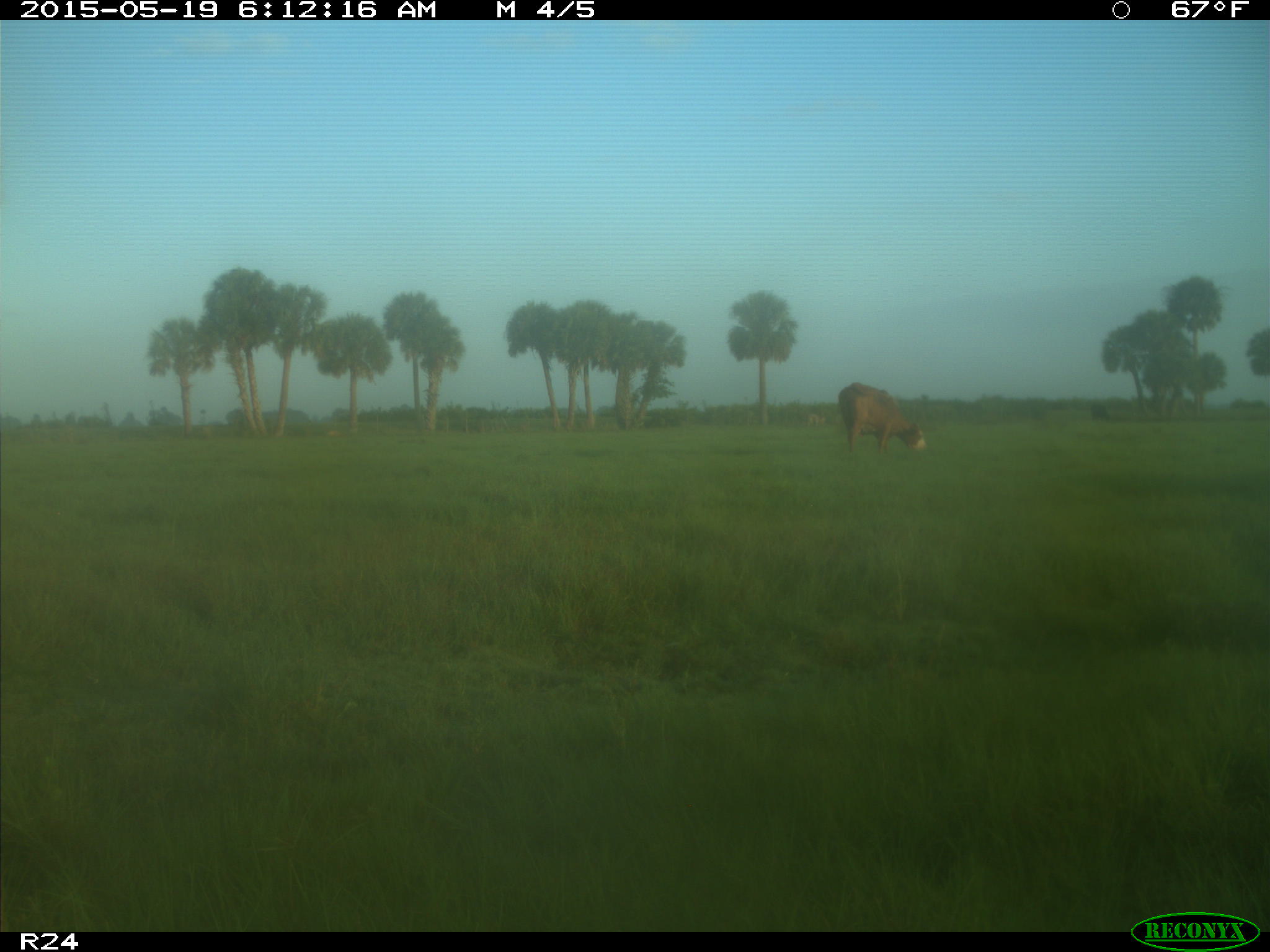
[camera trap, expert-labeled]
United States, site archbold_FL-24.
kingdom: Animalia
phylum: Chordata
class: Mammalia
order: Artiodactyla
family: Bovidae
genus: Bos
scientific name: Bos taurus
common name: domestic cow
Bos taurus (domestic cow).